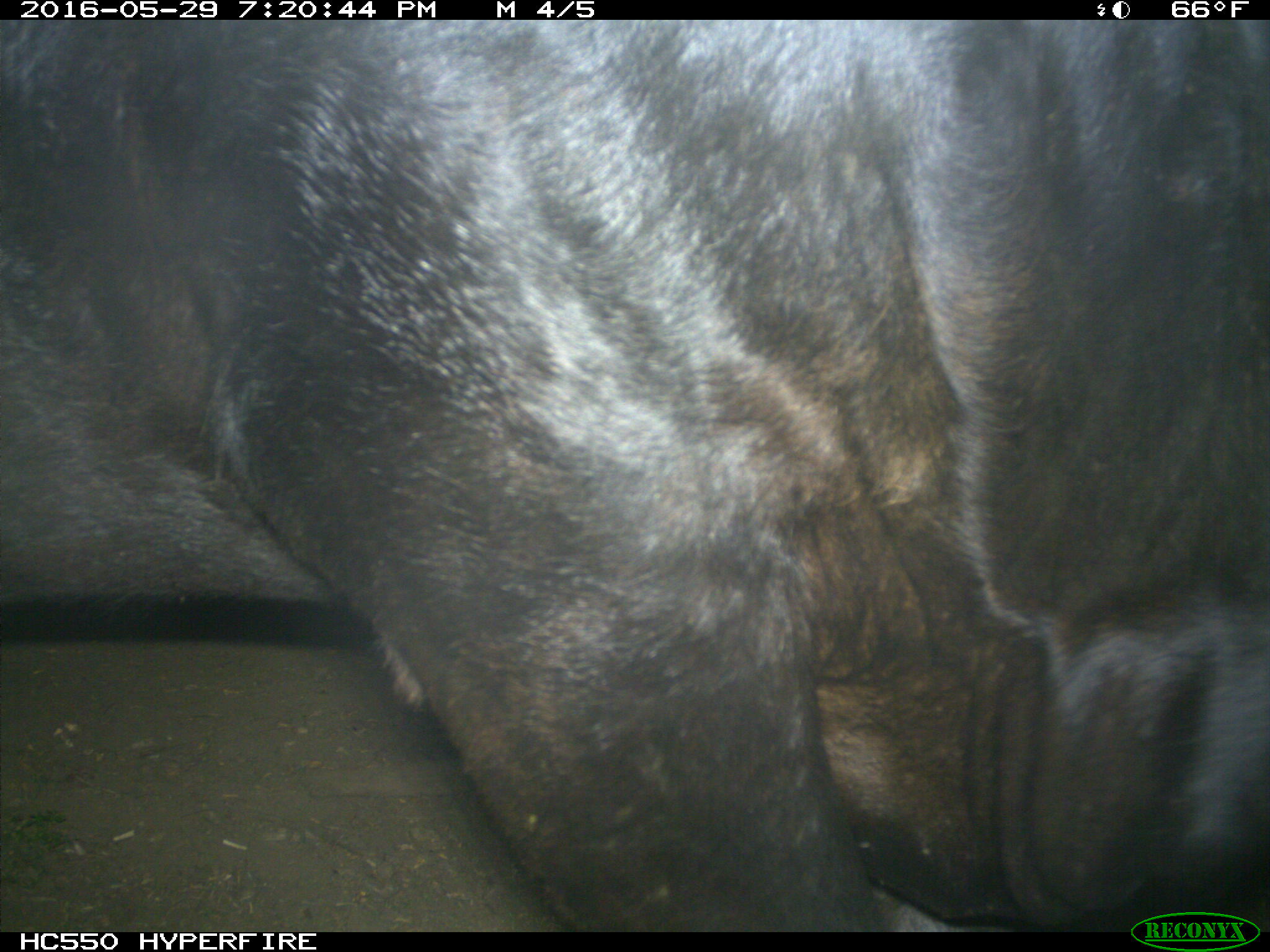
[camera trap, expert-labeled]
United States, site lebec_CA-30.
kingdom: Animalia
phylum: Chordata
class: Mammalia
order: Artiodactyla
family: Bovidae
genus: Bos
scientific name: Bos taurus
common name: domestic cow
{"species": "Bos taurus (domestic cow)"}